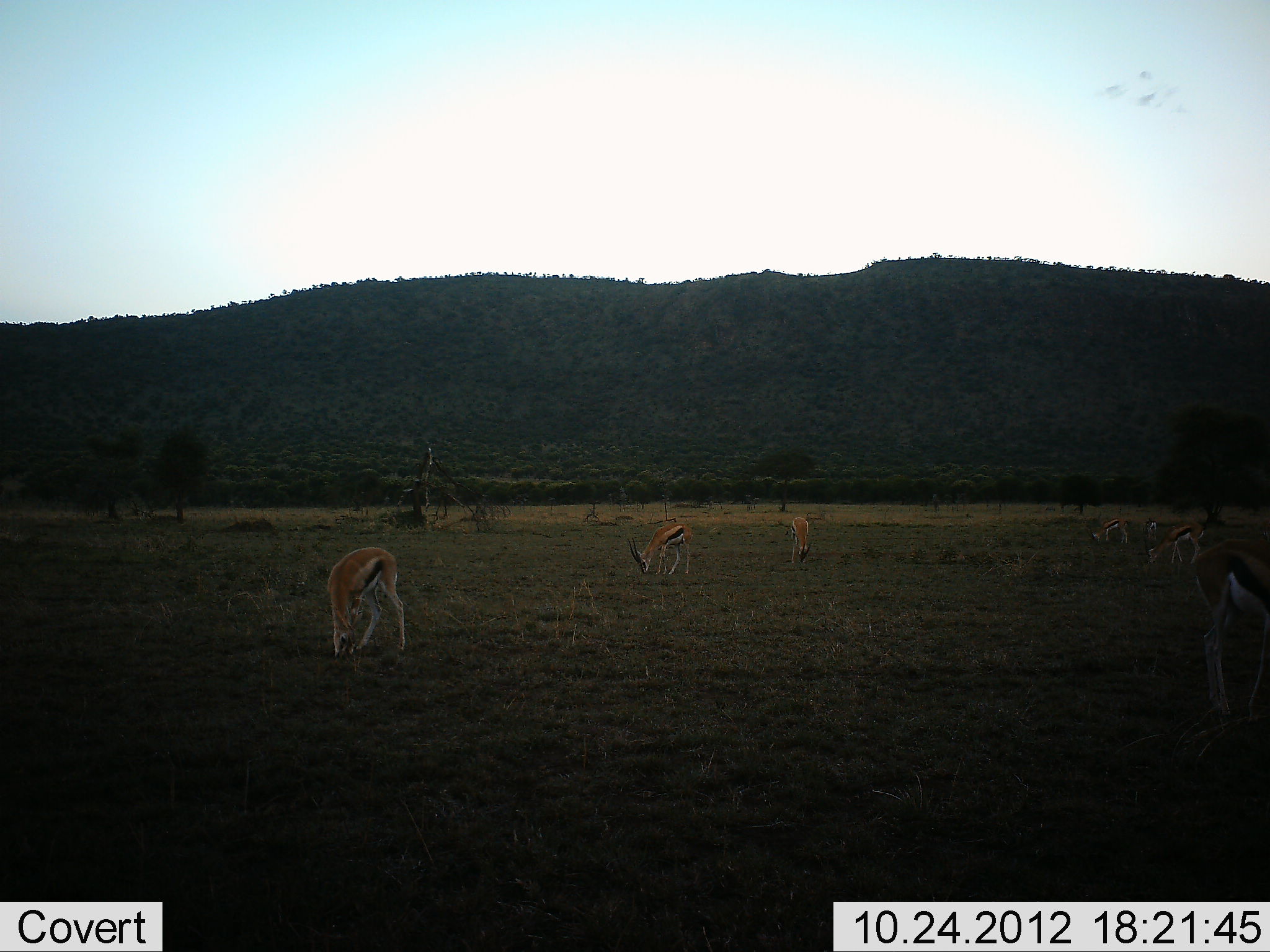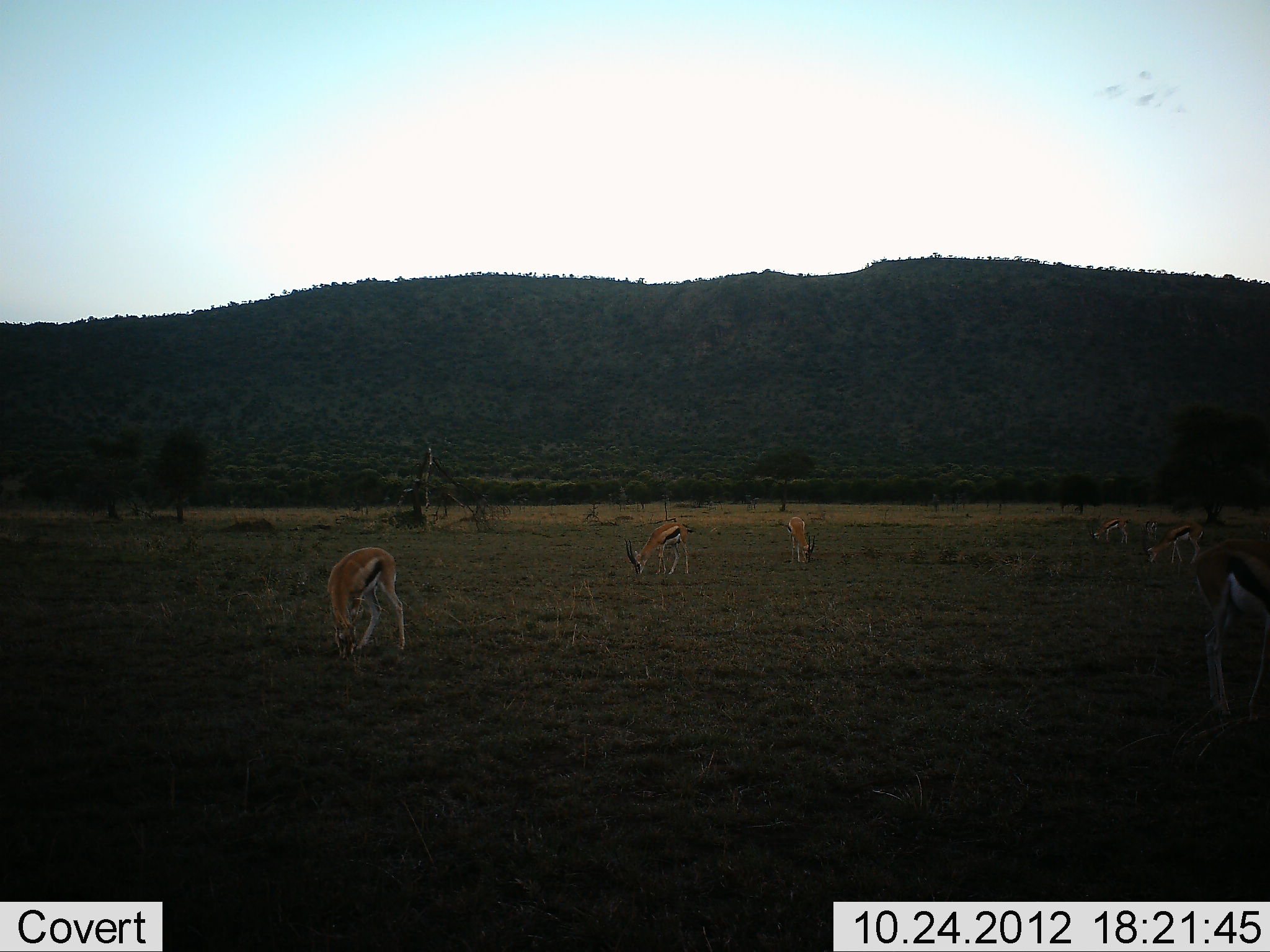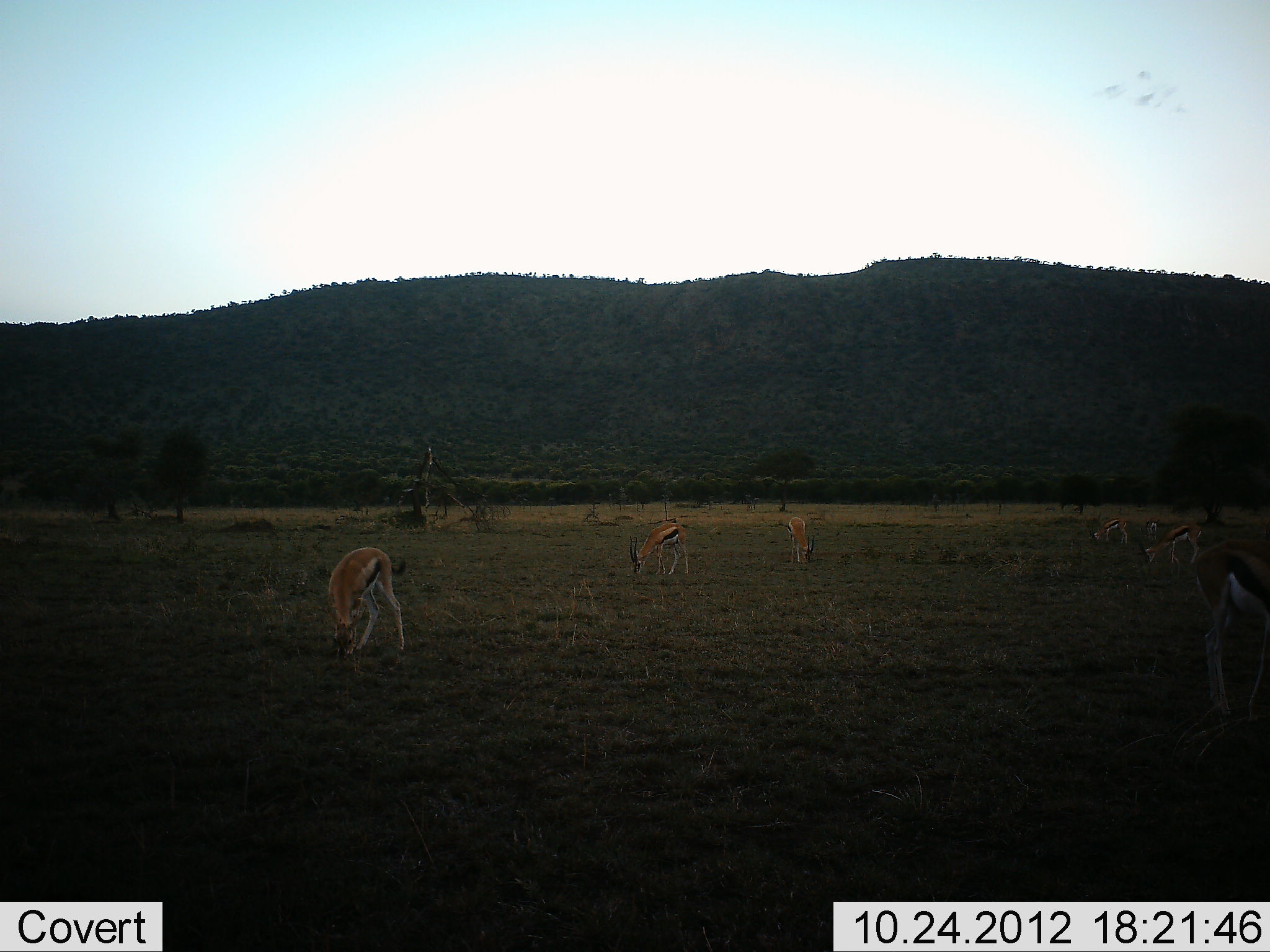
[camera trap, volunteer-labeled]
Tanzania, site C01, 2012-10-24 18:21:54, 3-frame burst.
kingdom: Animalia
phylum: Chordata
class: Mammalia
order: Artiodactyla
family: Bovidae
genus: Eudorcas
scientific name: Eudorcas thomsonii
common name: thomson's gazelle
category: gazellethomsons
Gazellethomsons (thomson's gazelle) (Eudorcas thomsonii), count 7. Behavior (volunteer vote fractions): standing 40%, resting 0%, moving 0%, interacting 0%. Young present (vote fraction): 0%. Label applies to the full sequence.